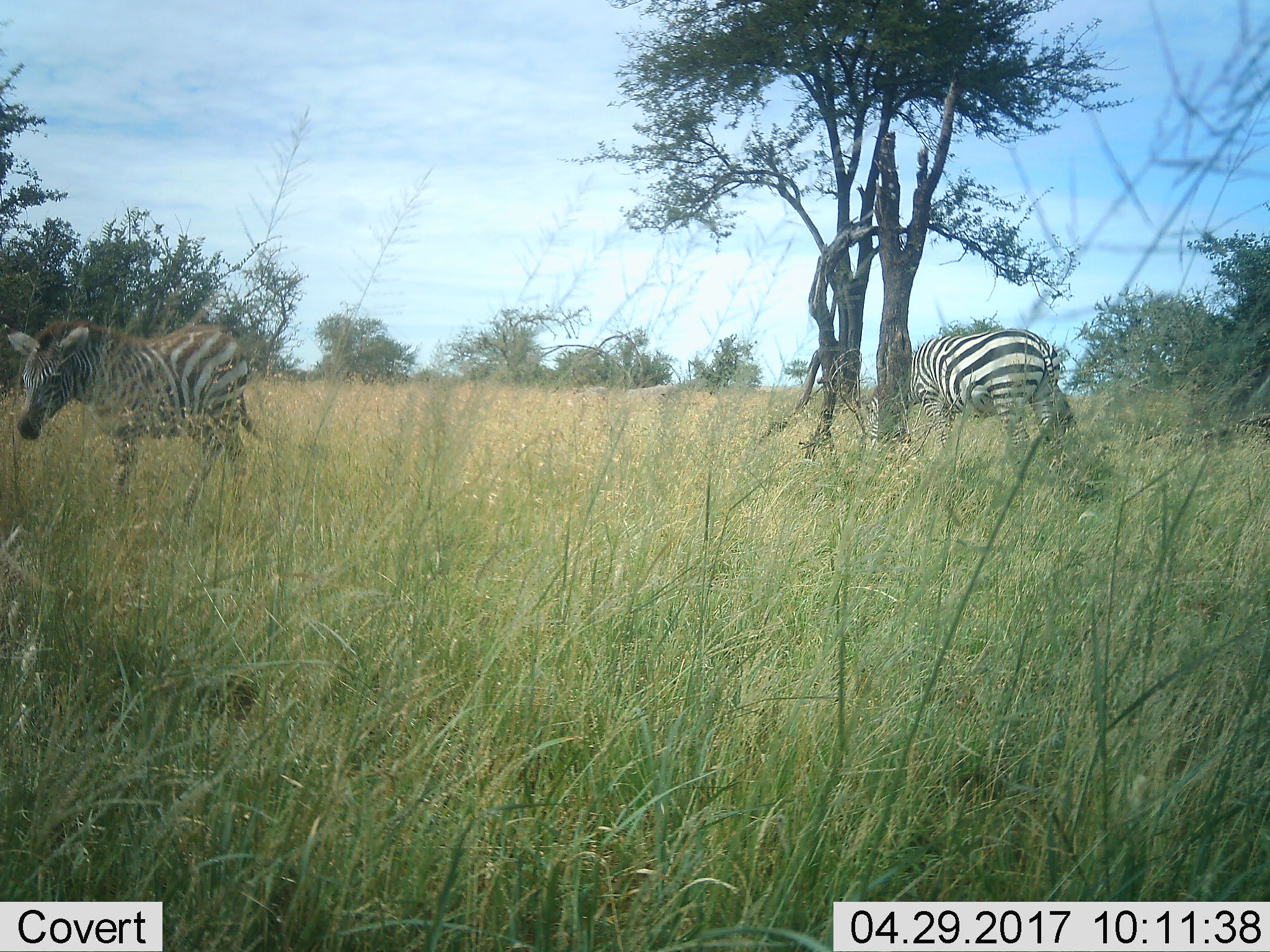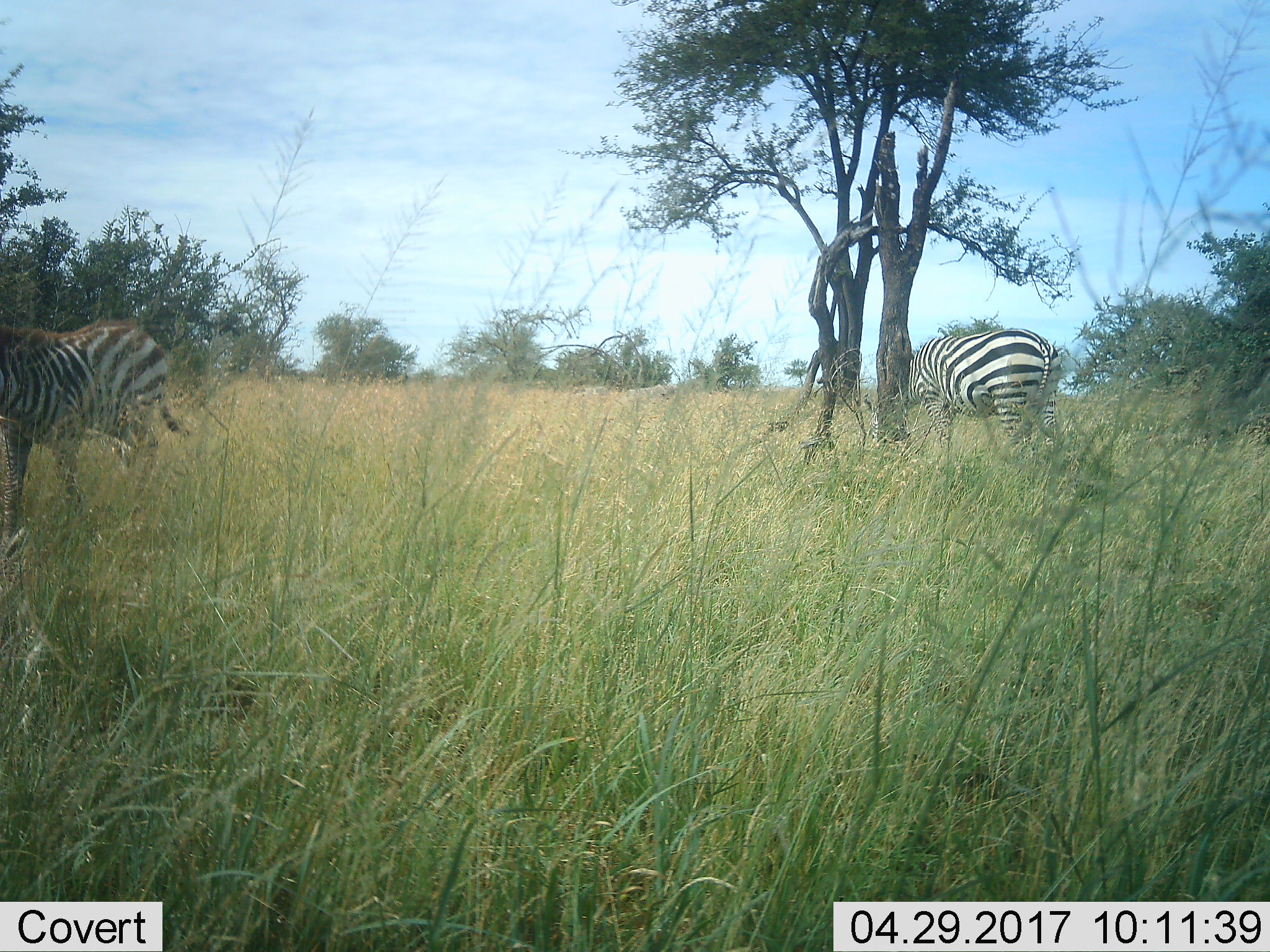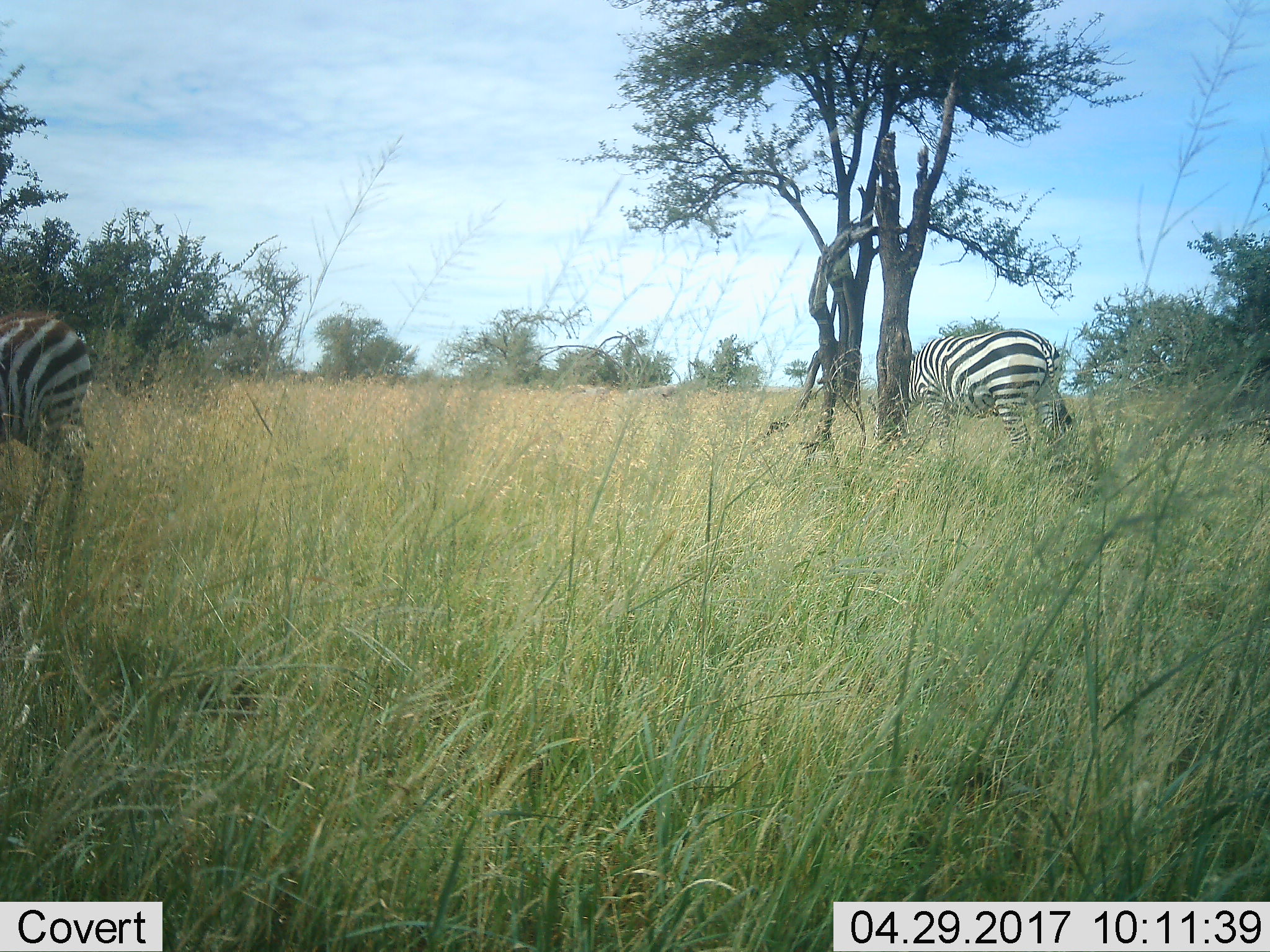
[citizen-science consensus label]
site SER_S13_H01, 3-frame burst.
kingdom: Animalia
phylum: Chordata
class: Mammalia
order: Perissodactyla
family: Equidae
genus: Equus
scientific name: Equus quagga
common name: plains zebra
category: zebraplains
Zebraplains (plains zebra) (Equus quagga), count 2. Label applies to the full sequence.